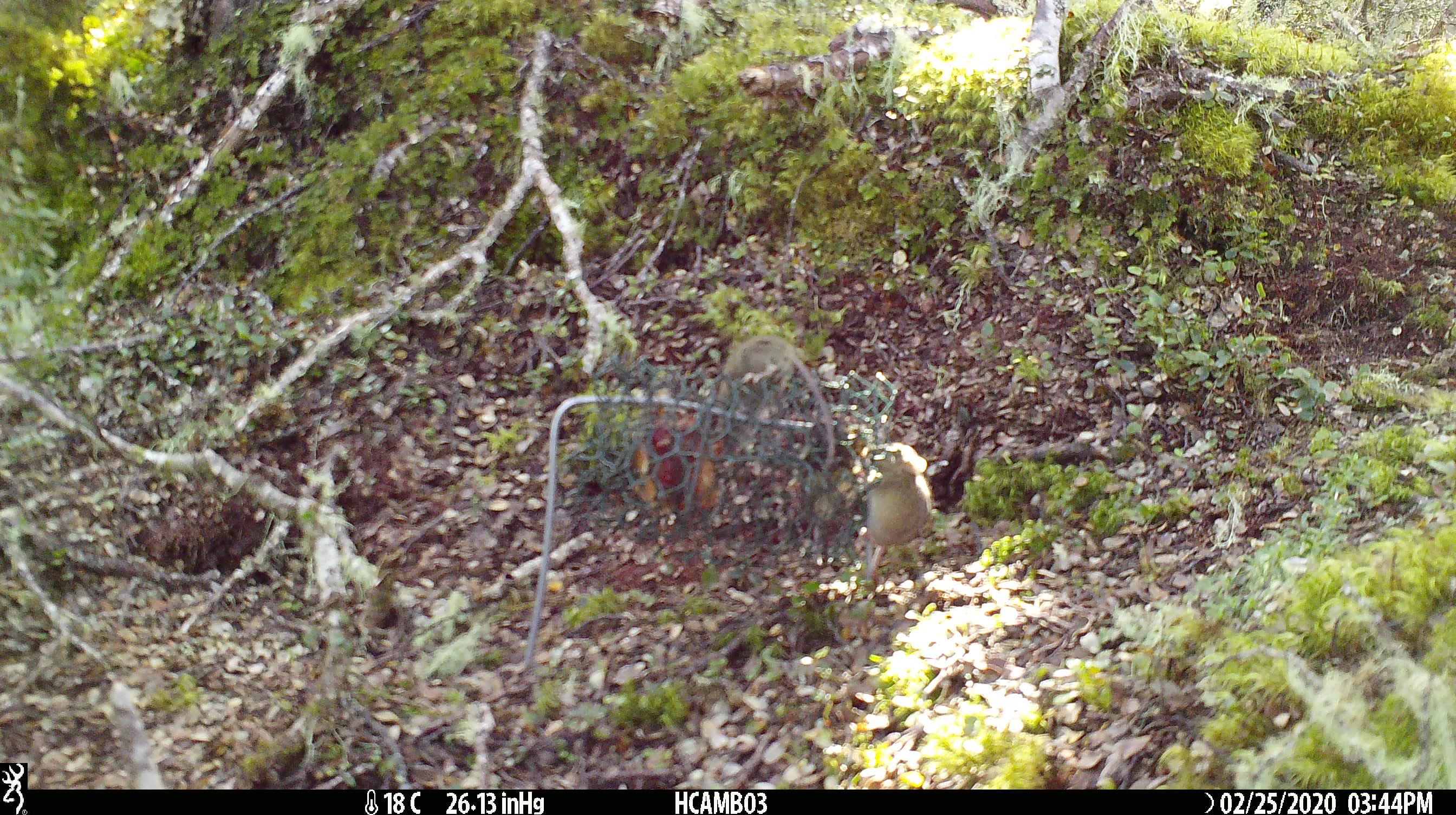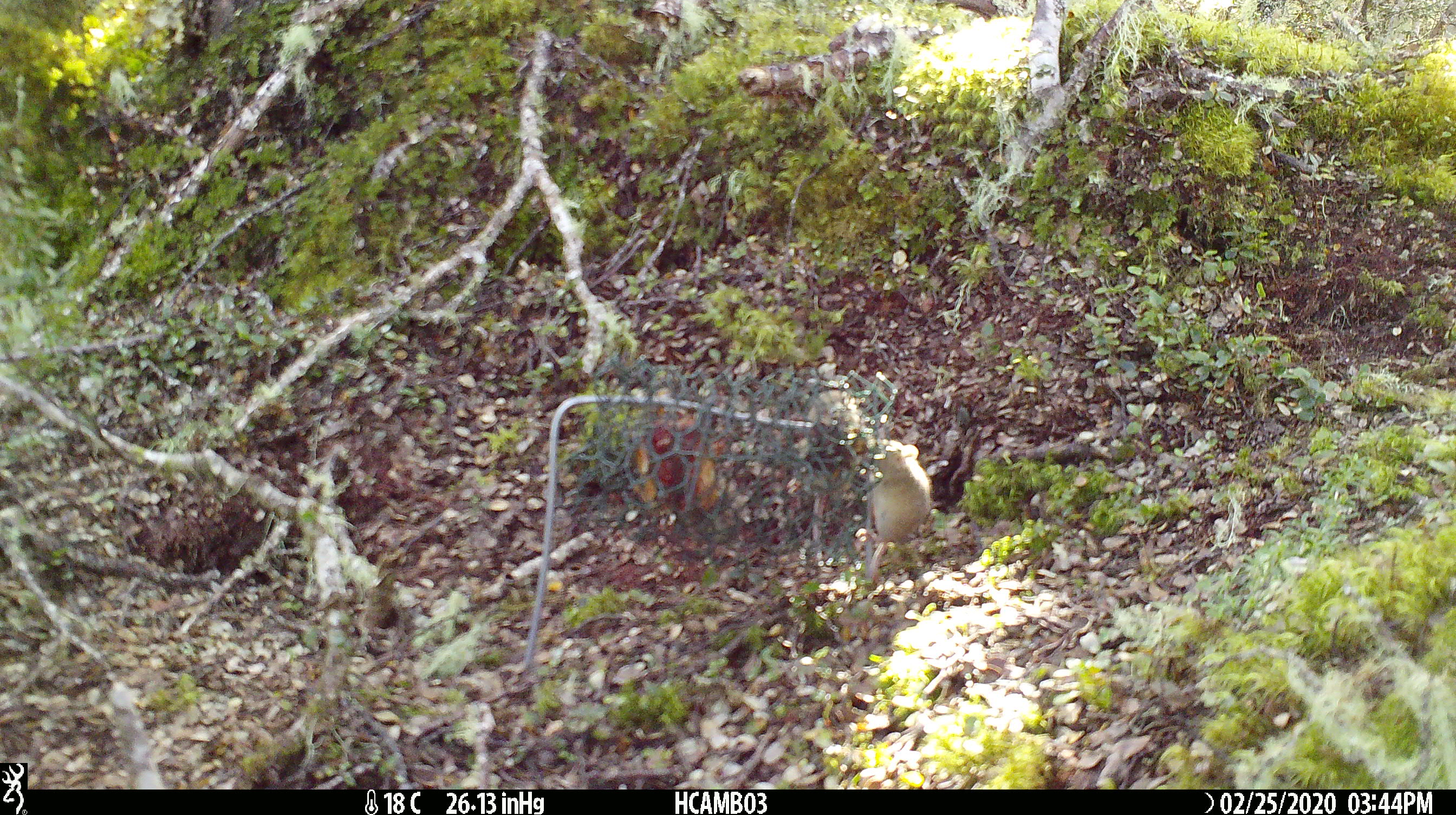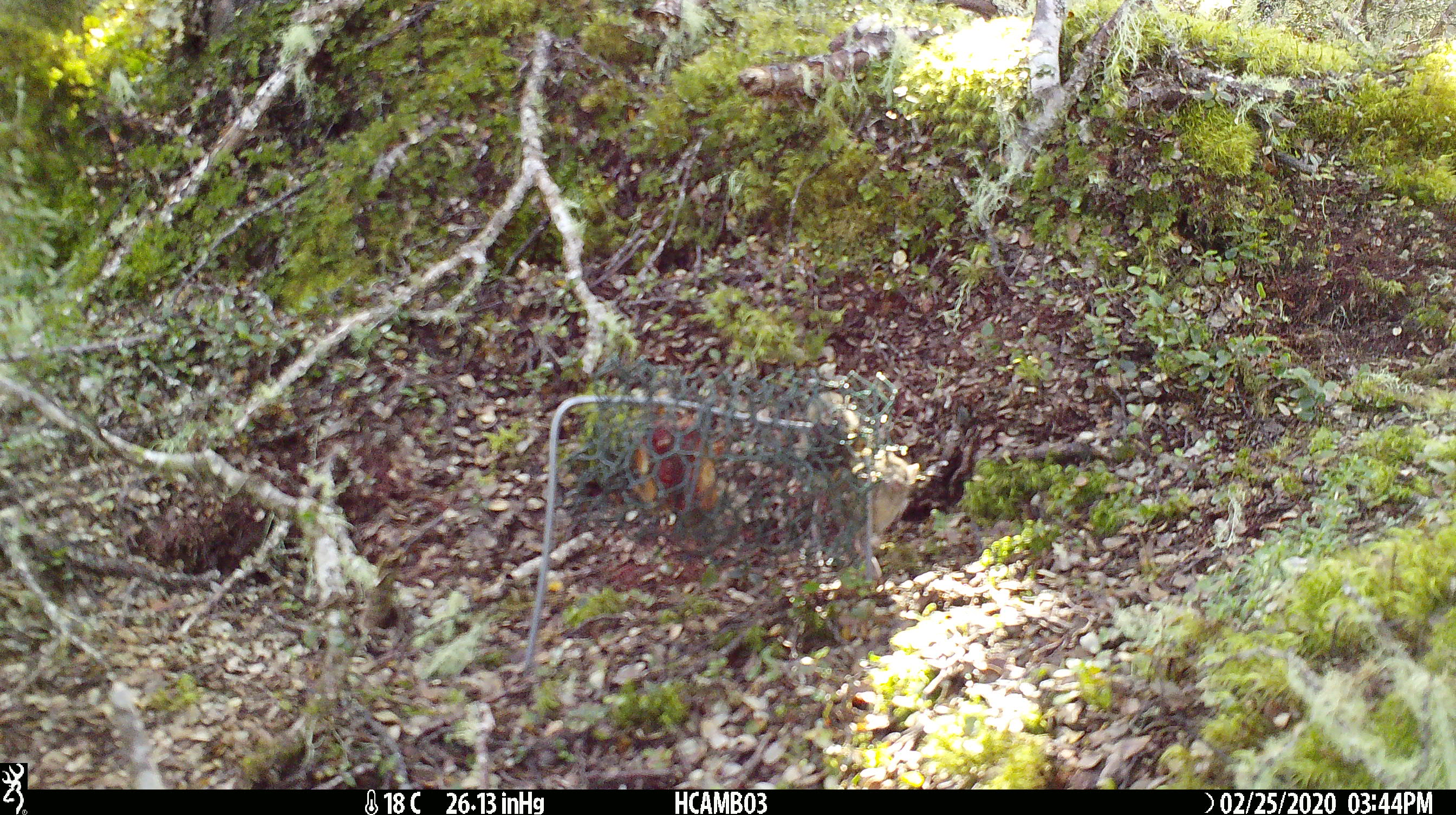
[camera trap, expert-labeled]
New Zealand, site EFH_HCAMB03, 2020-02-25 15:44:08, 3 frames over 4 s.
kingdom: Animalia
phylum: Chordata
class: Mammalia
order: Rodentia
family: Muridae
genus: Mus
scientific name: Mus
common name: mouse